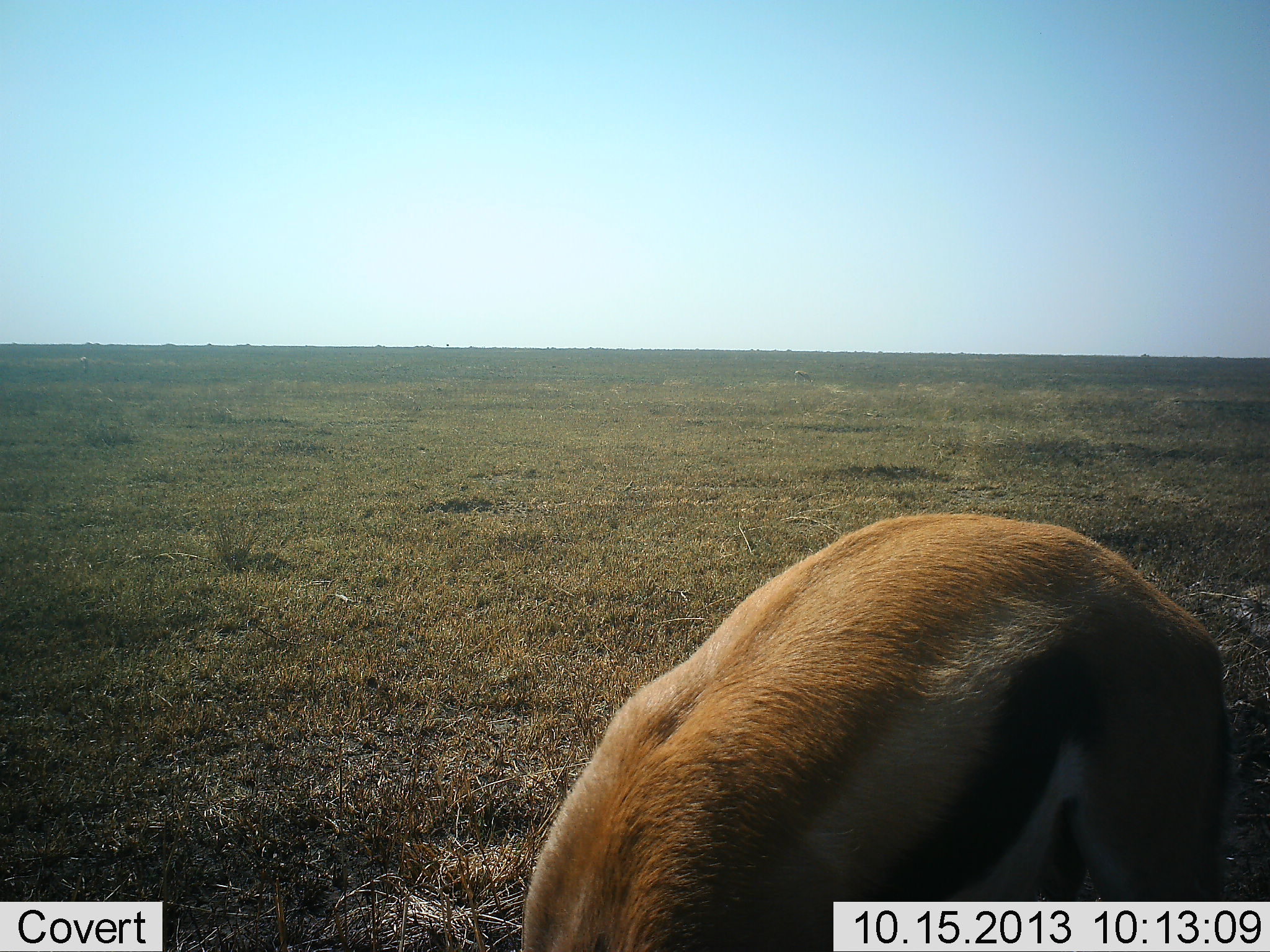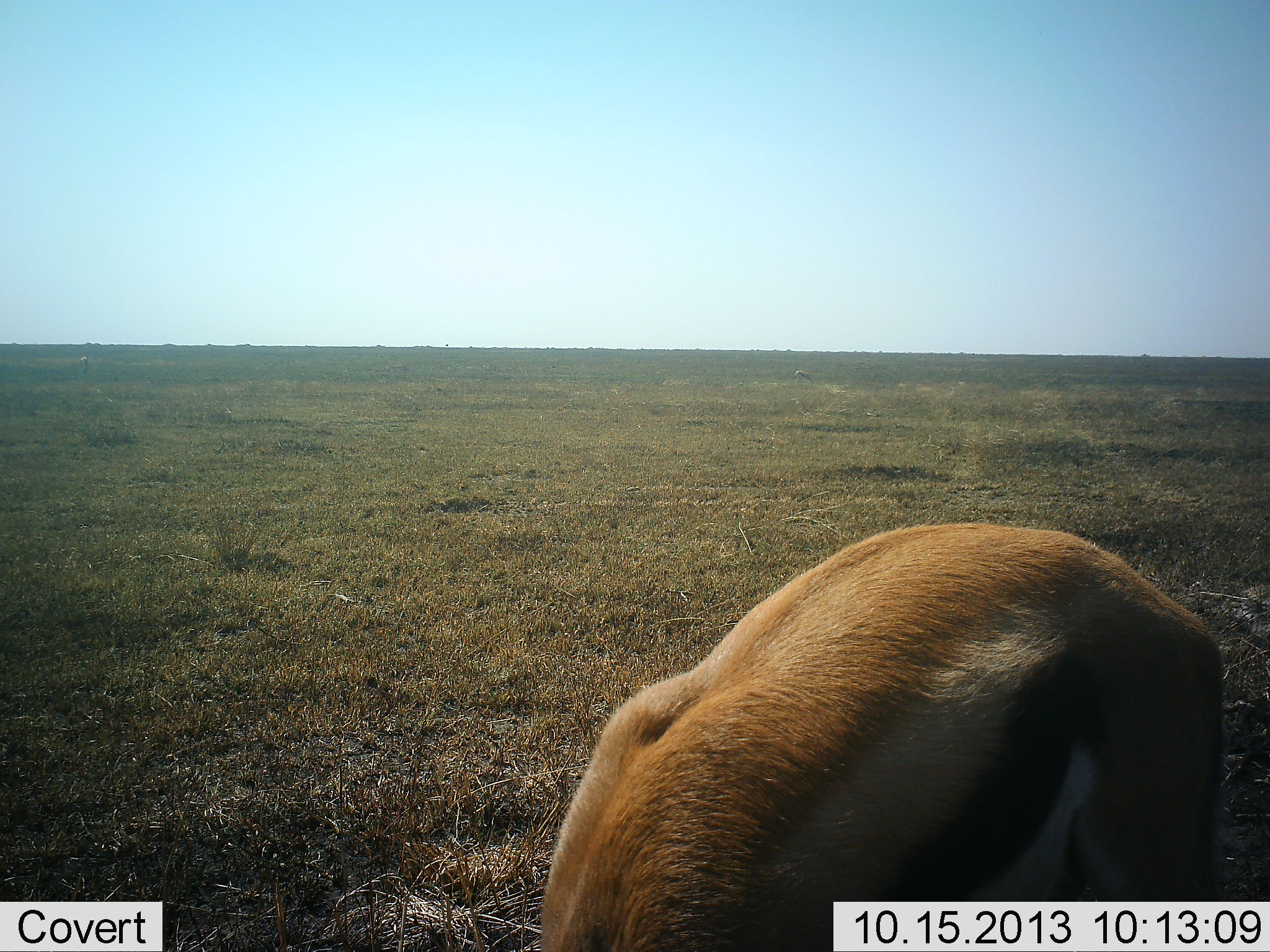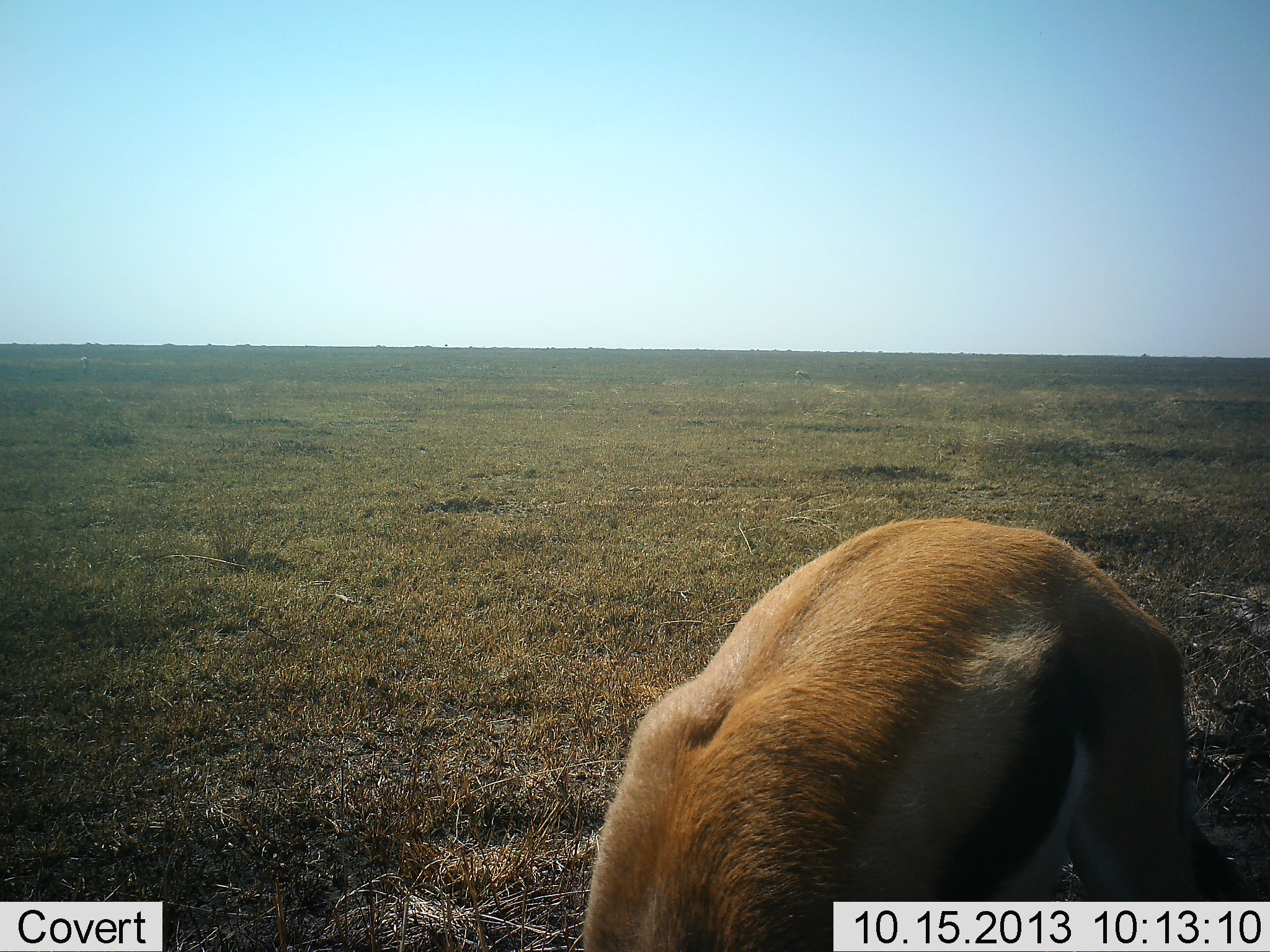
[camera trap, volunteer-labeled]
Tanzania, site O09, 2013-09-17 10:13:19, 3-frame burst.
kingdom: Animalia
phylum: Chordata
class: Mammalia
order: Artiodactyla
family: Bovidae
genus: Eudorcas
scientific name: Eudorcas thomsonii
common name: thomson's gazelle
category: gazellethomsons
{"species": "gazellethomsons (thomson's gazelle) (Eudorcas thomsonii)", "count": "1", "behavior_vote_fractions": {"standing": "23%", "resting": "0%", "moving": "7%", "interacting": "0%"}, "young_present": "0%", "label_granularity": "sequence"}